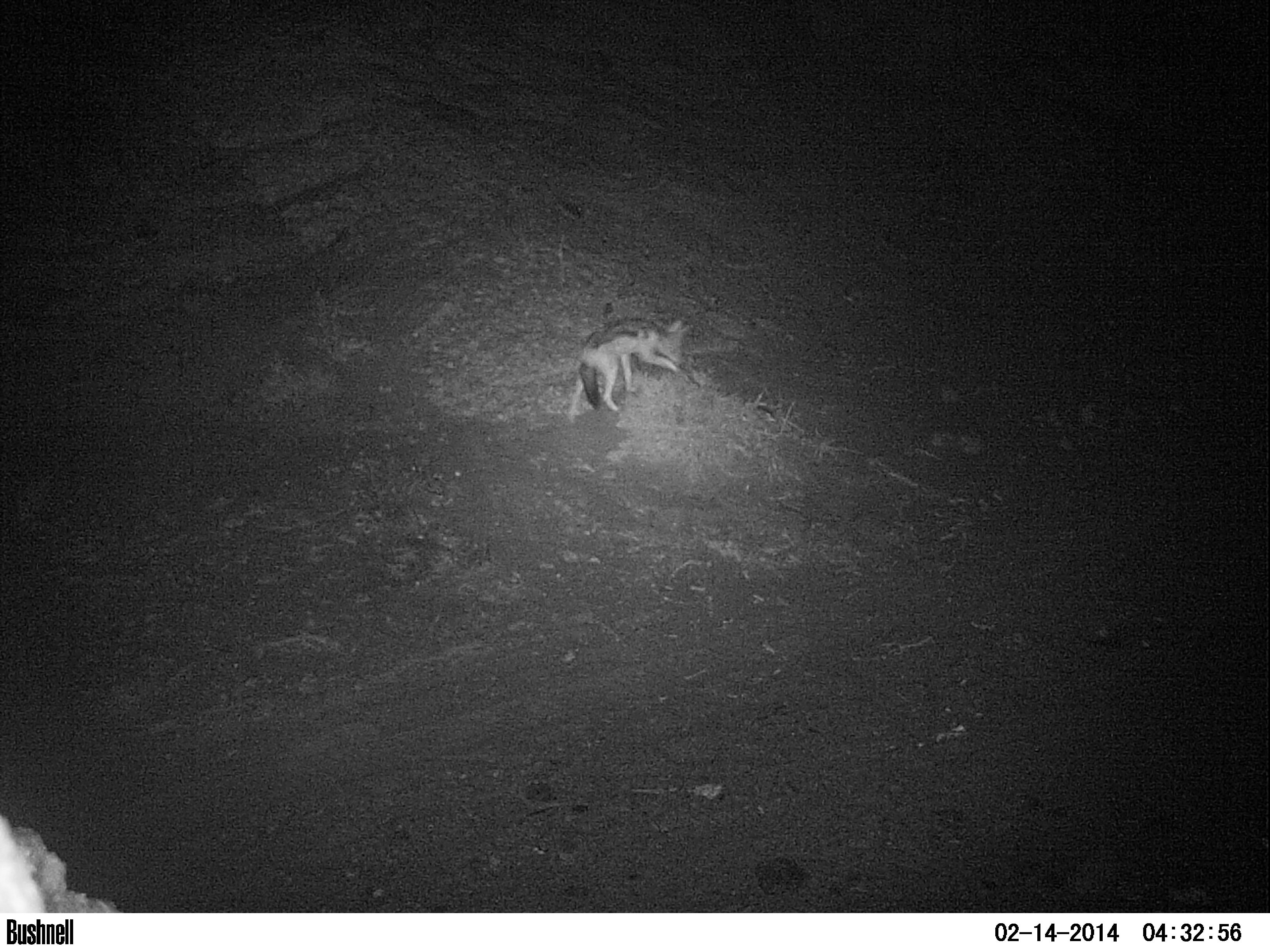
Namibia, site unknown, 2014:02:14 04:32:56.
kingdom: Animalia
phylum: Chordata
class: Mammalia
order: Carnivora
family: Canidae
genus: Lupulella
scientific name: Lupulella mesomelas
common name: black-backed jackal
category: canis mesomelas